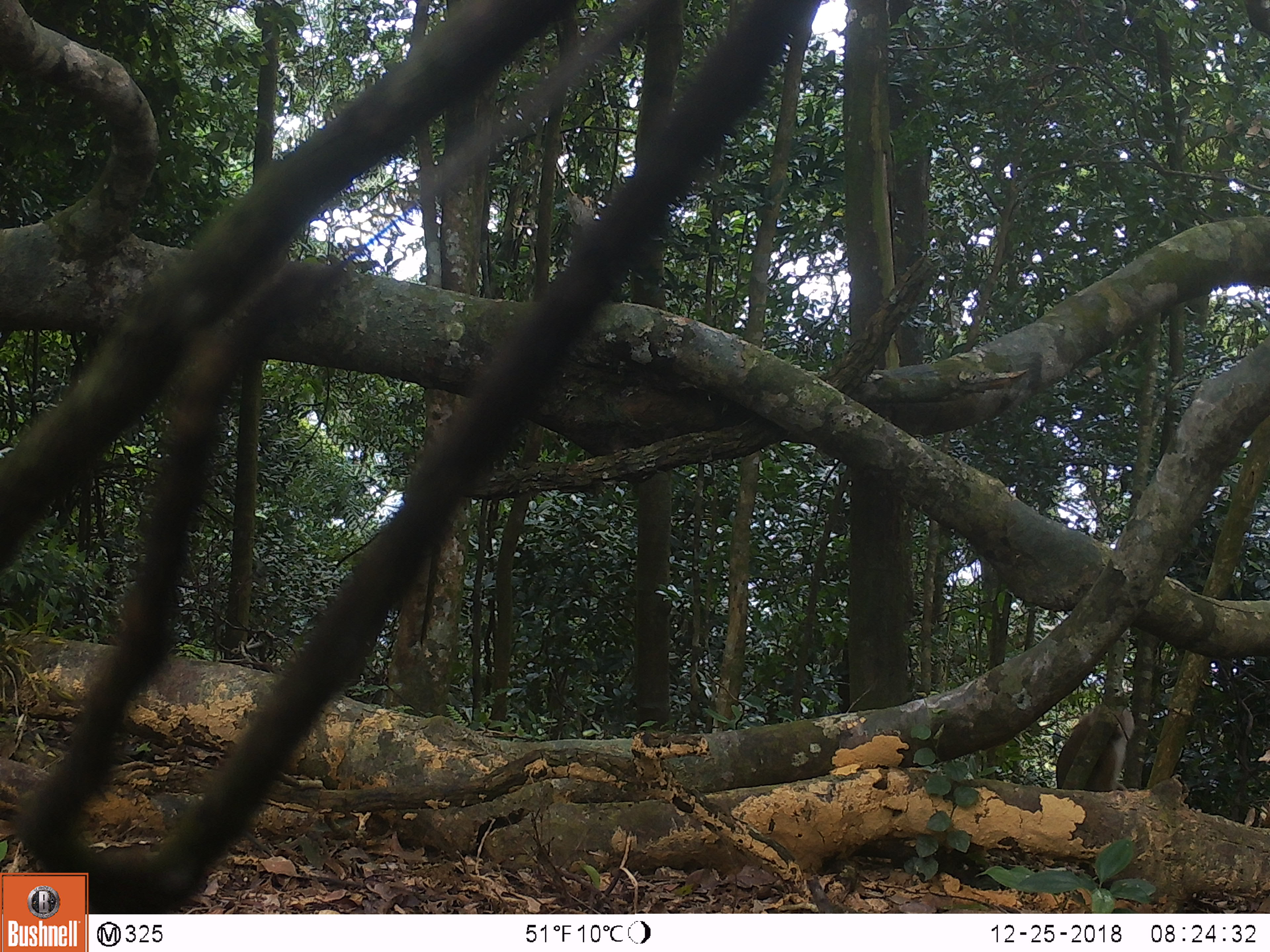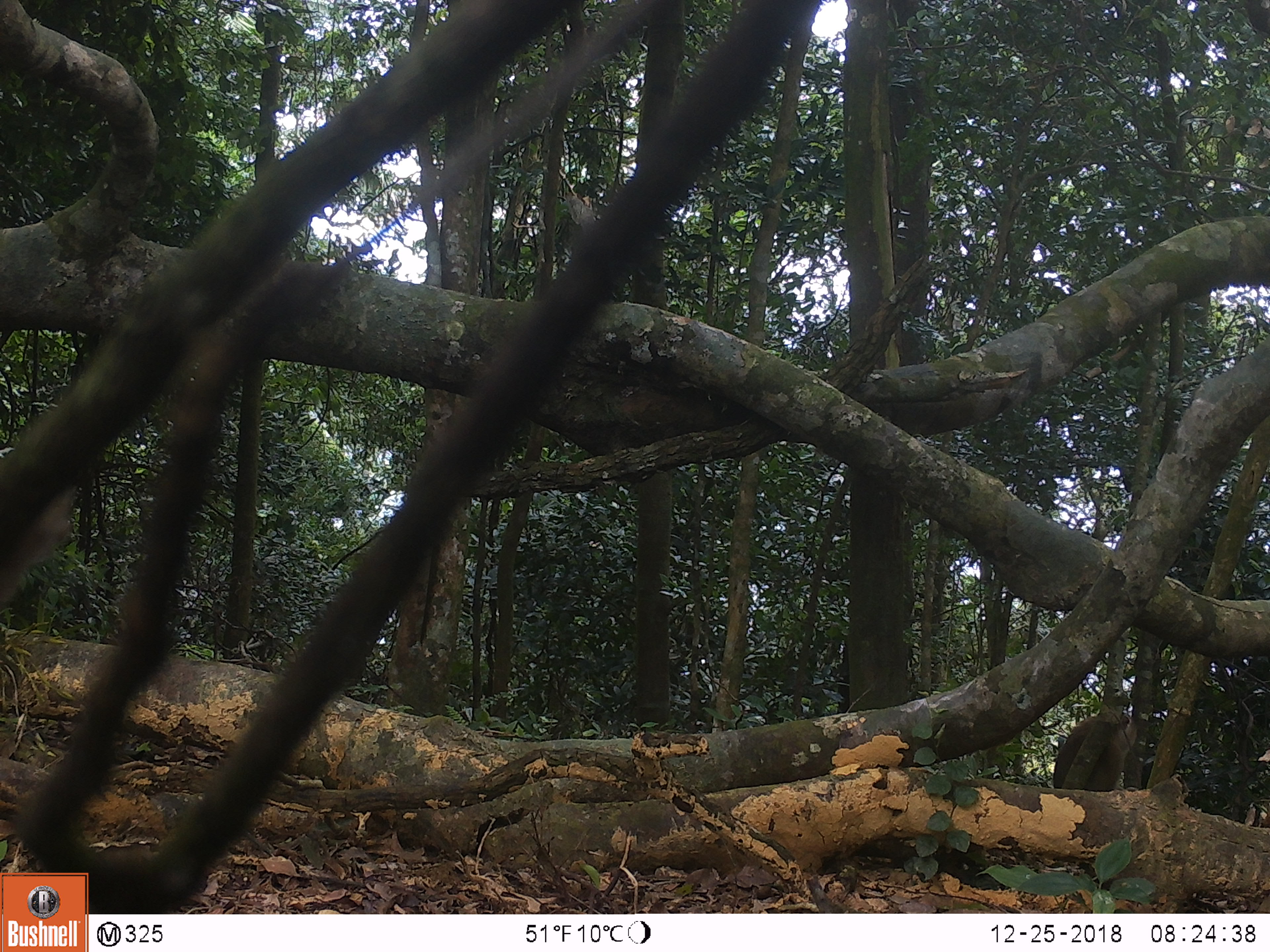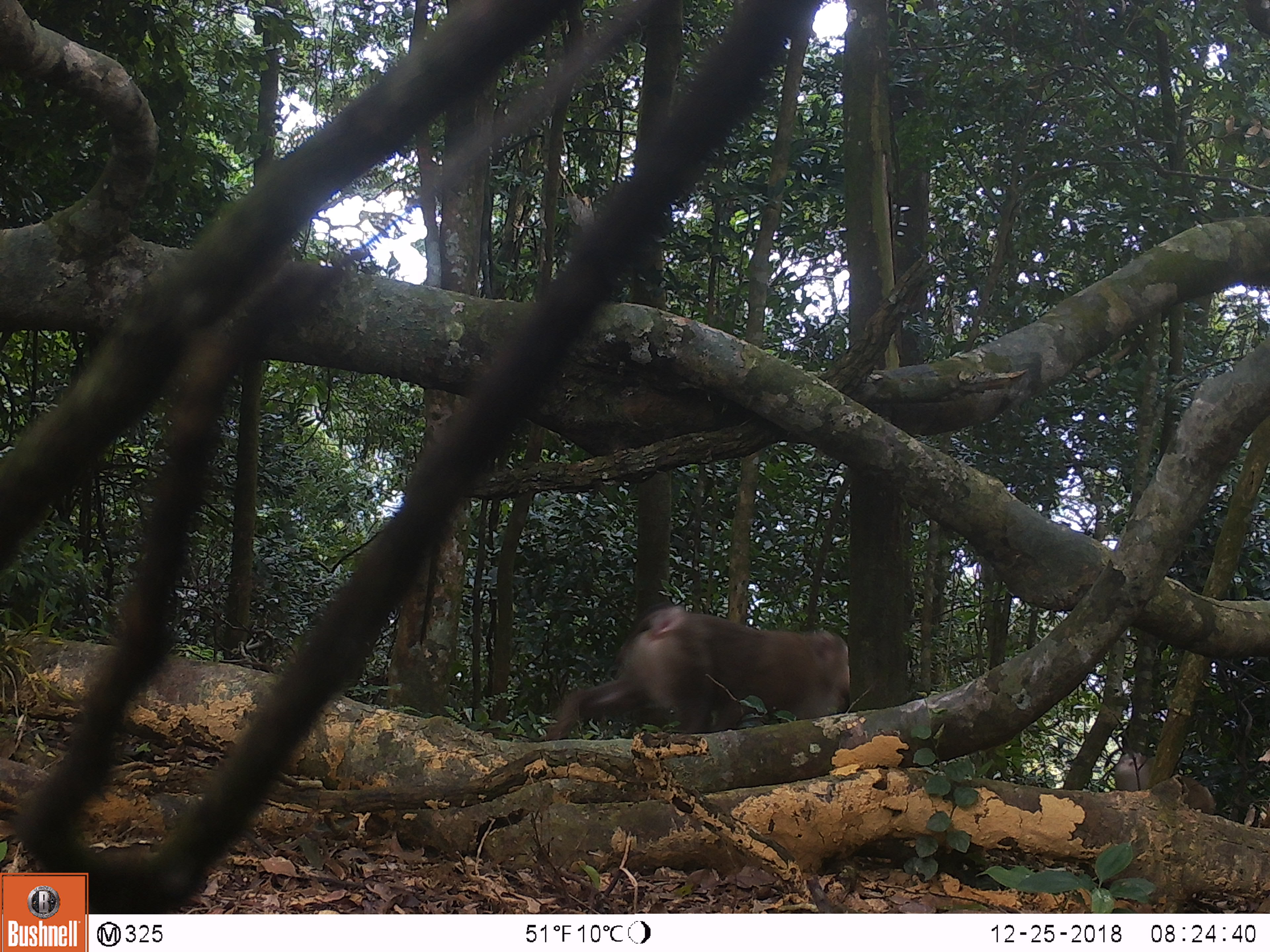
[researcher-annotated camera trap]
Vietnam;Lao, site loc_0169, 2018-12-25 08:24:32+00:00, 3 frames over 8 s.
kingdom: Animalia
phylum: Chordata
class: Mammalia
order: Primates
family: Cercopithecidae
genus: Macaca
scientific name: Macaca nemestrina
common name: pig-tailed macaque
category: pig tailed macaque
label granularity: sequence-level